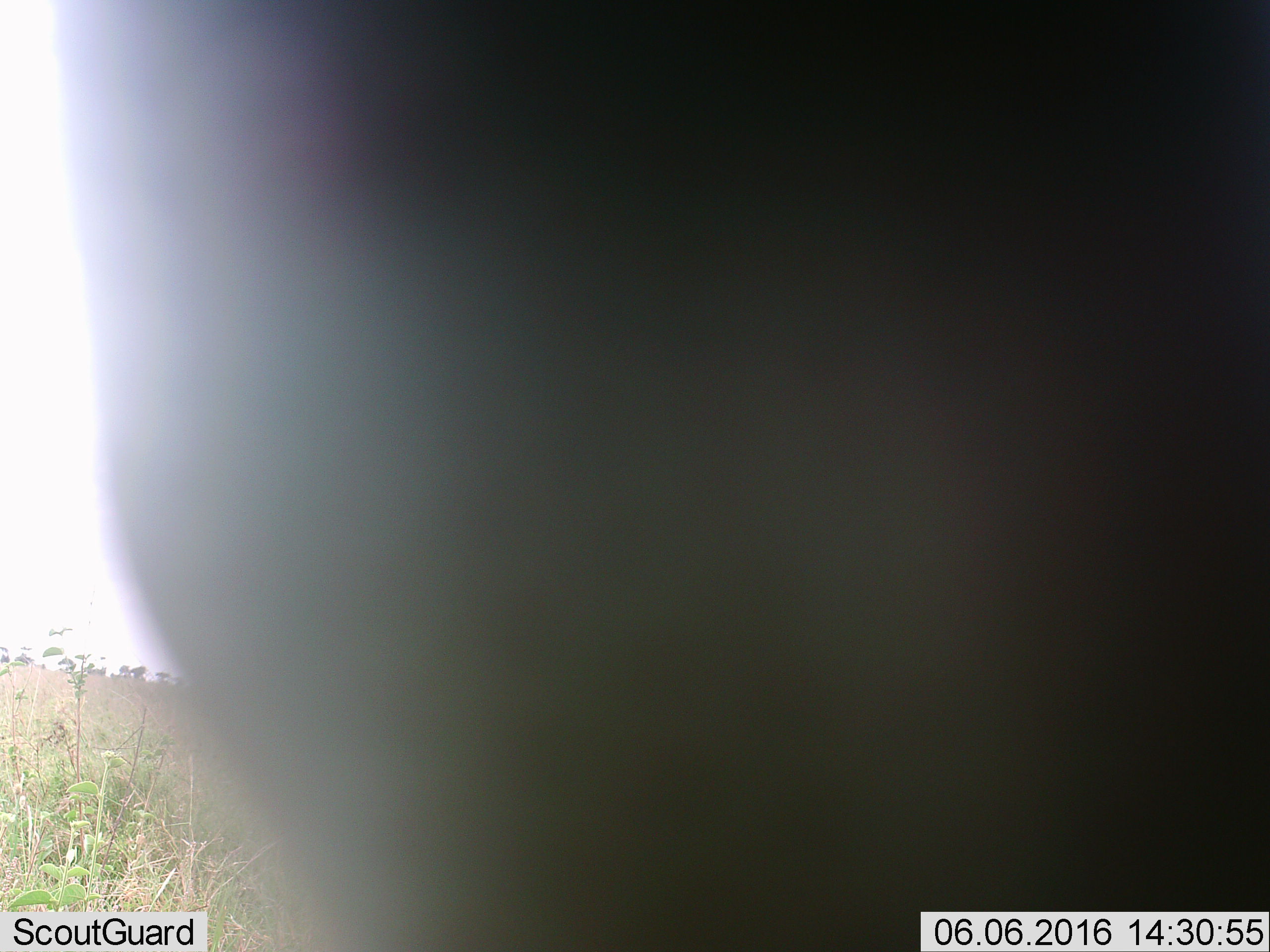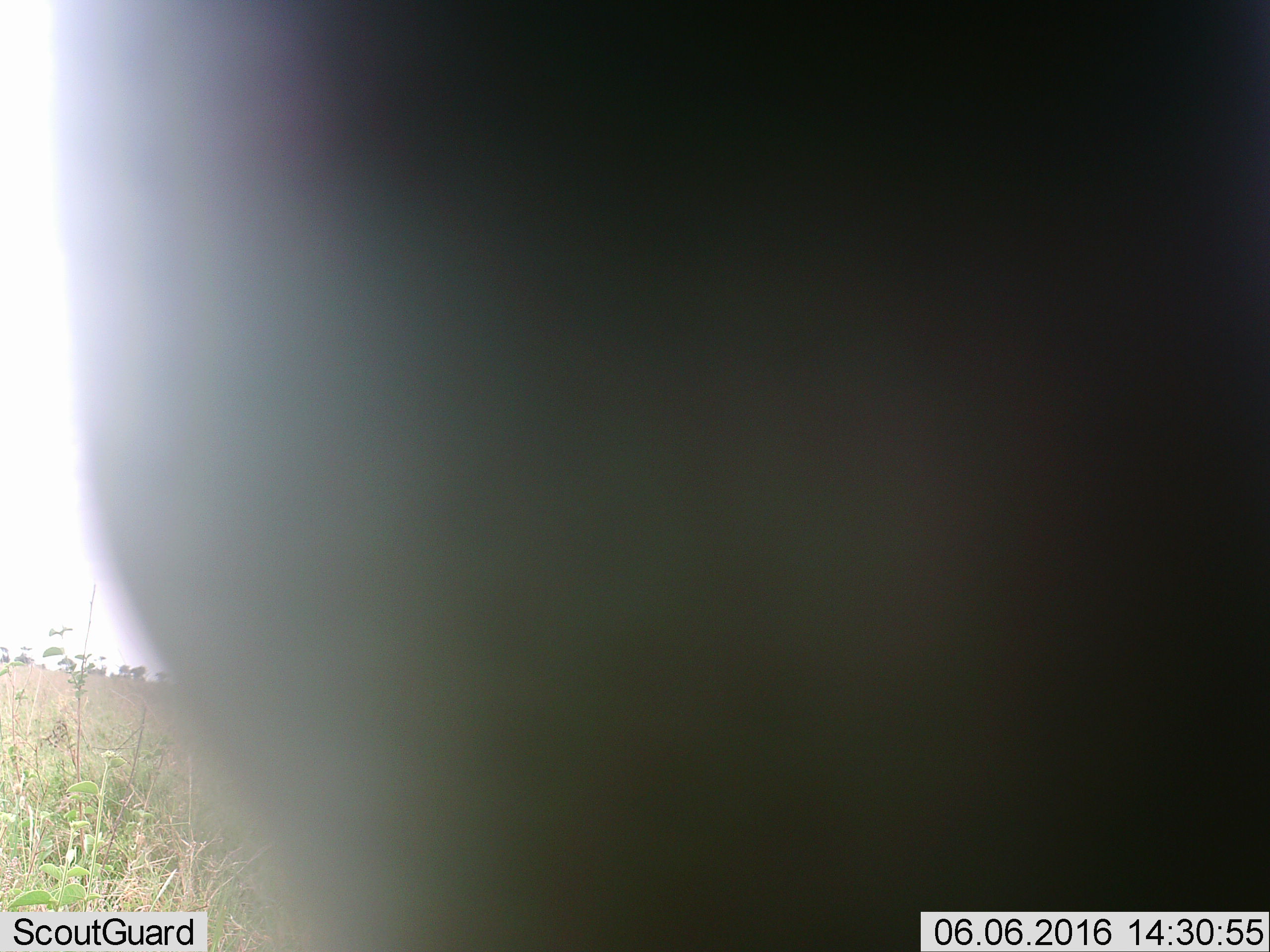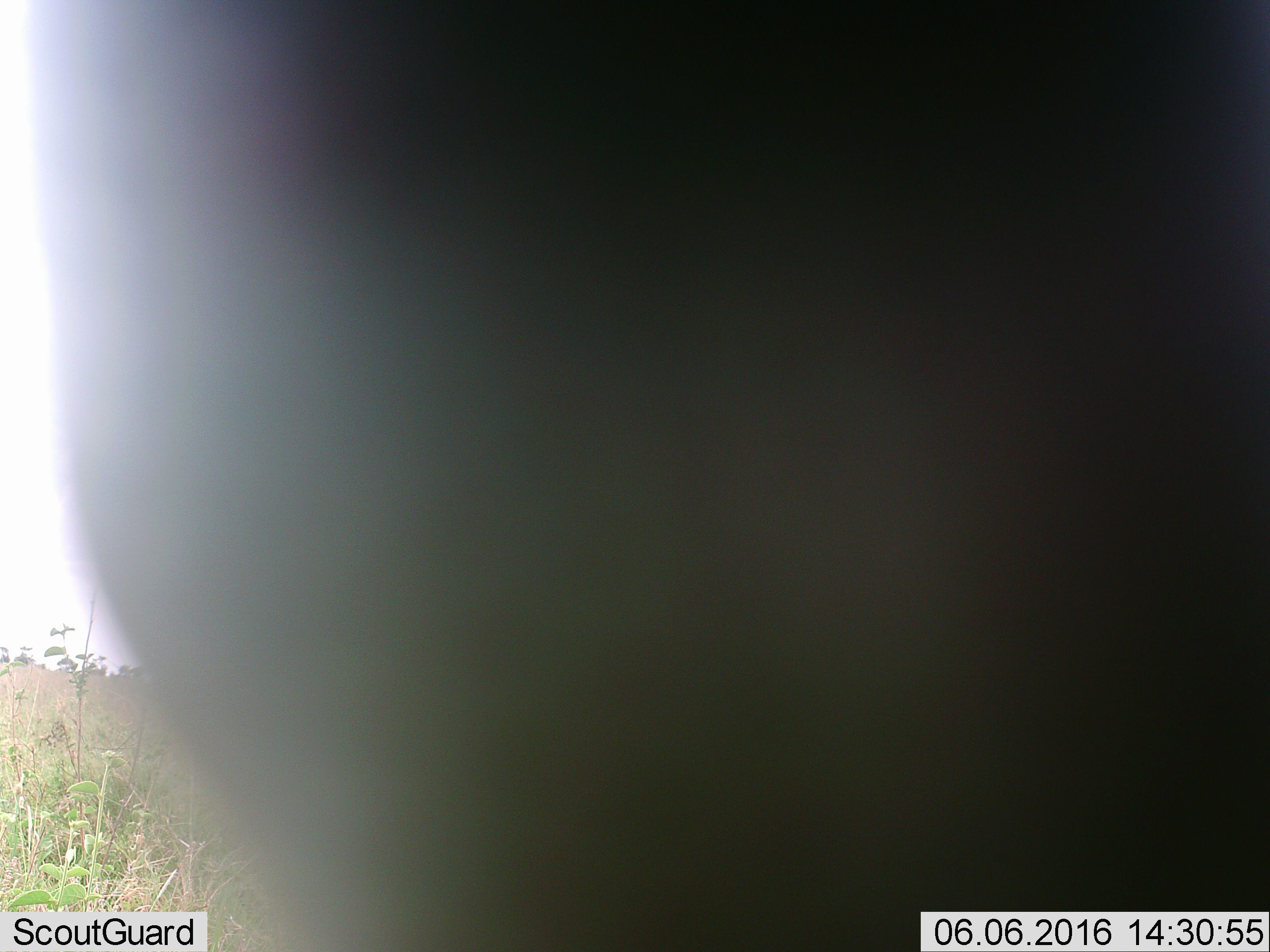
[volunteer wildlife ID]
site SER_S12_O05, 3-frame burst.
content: unidentified animal